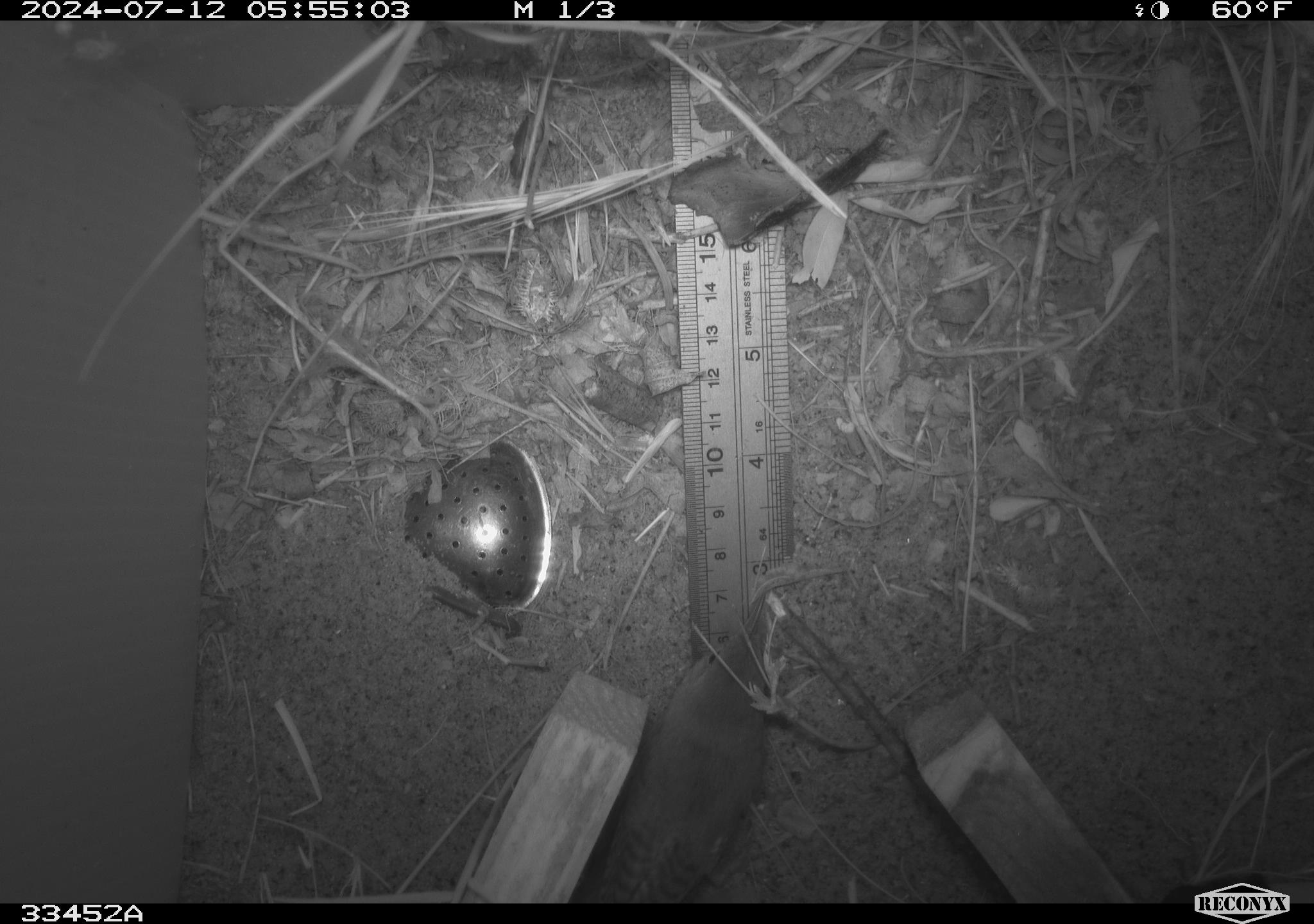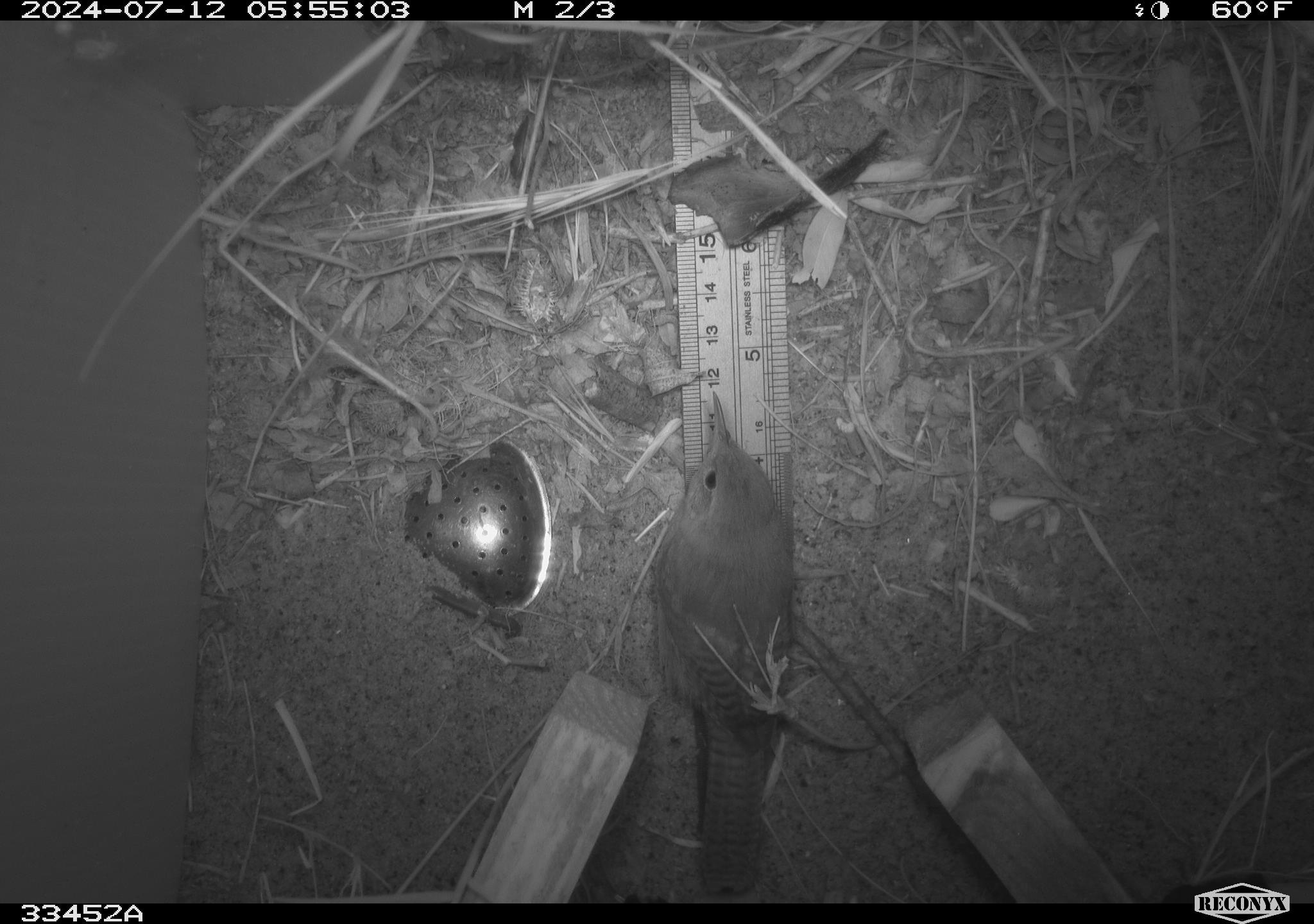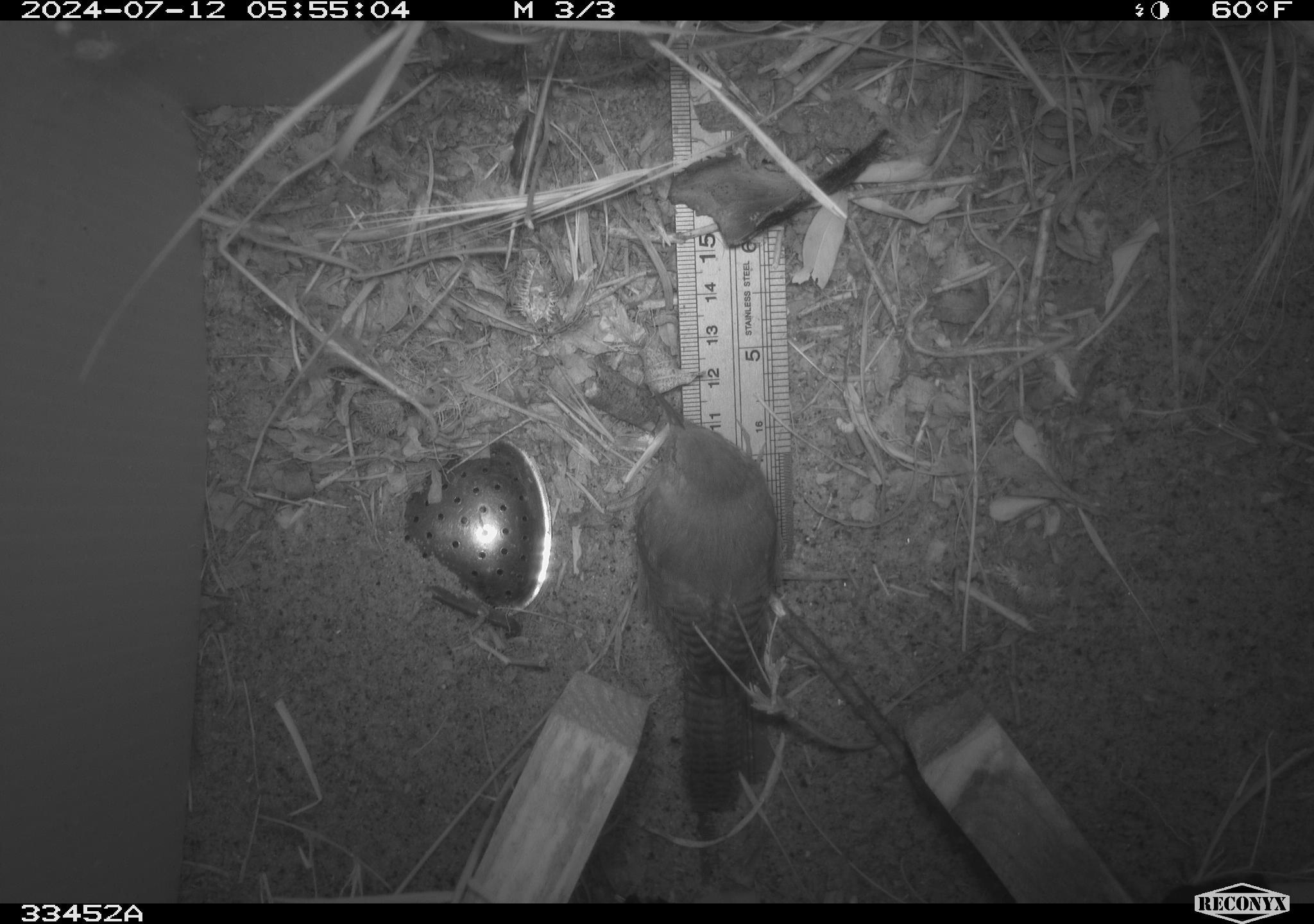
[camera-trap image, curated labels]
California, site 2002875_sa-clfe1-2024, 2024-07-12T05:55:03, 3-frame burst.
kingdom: Animalia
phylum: Chordata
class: Aves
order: Passeriformes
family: Troglodytidae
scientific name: Troglodytidae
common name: wren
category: troglodytidae family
Troglodytidae family (wren) (Troglodytidae).